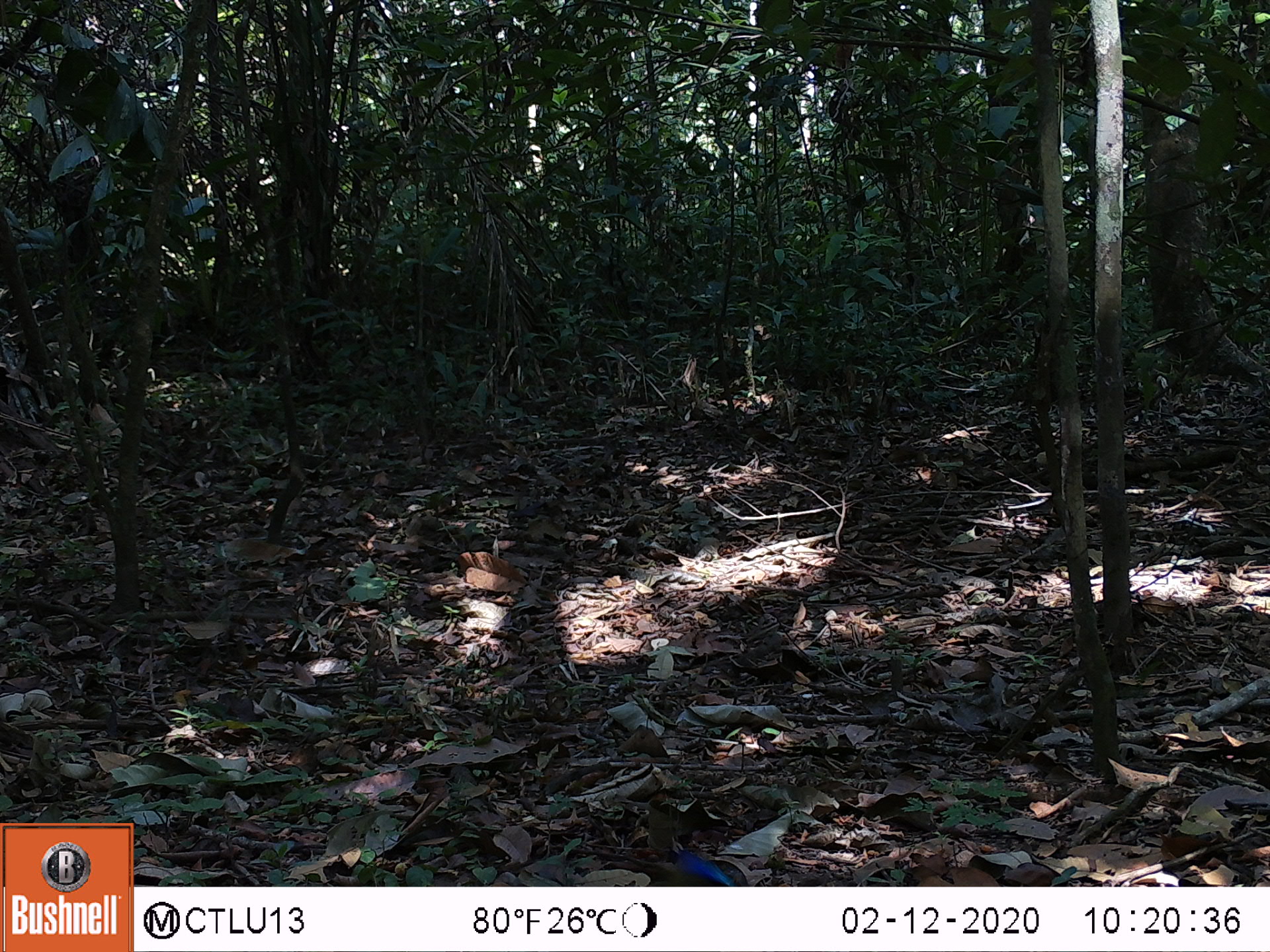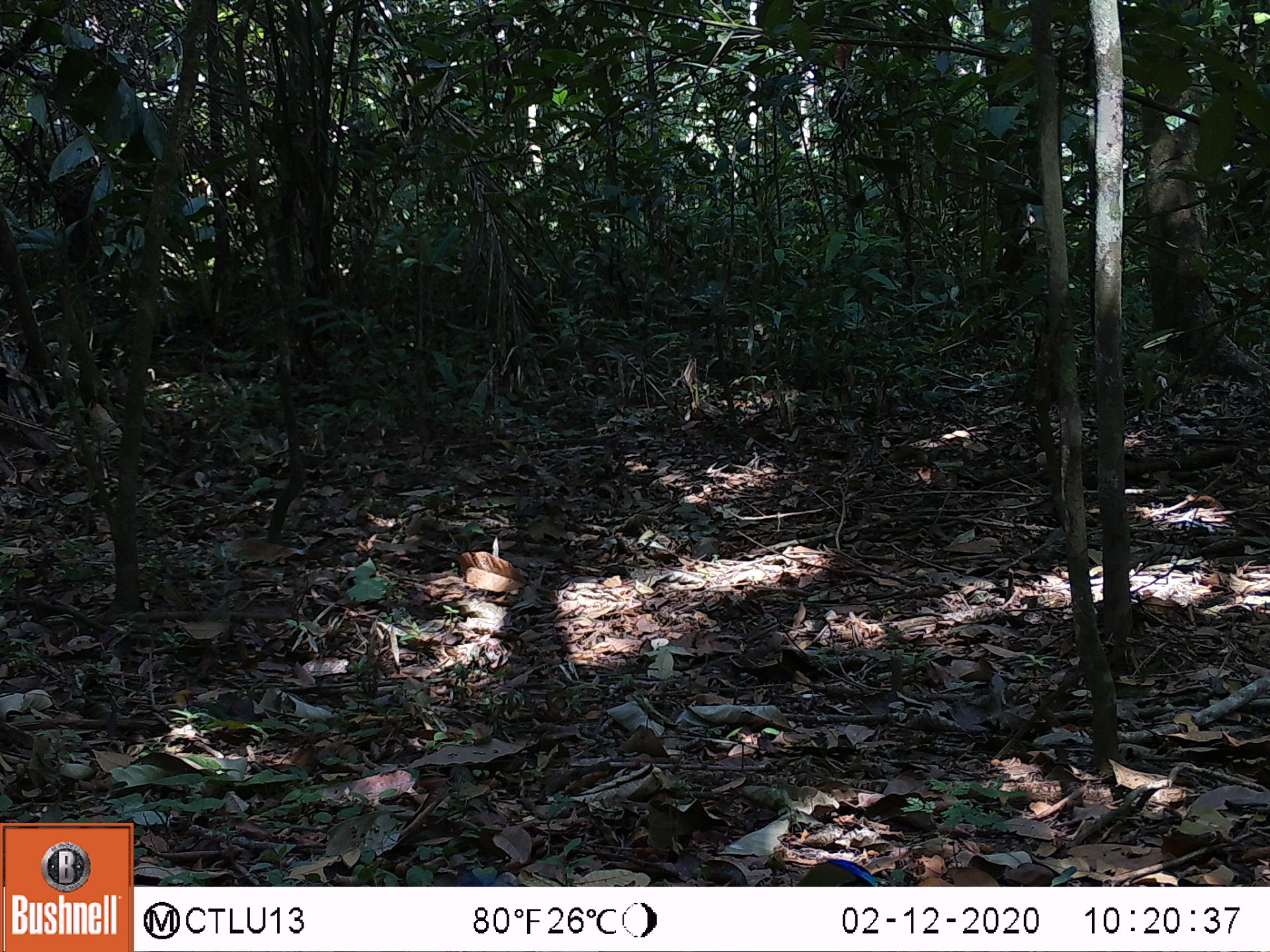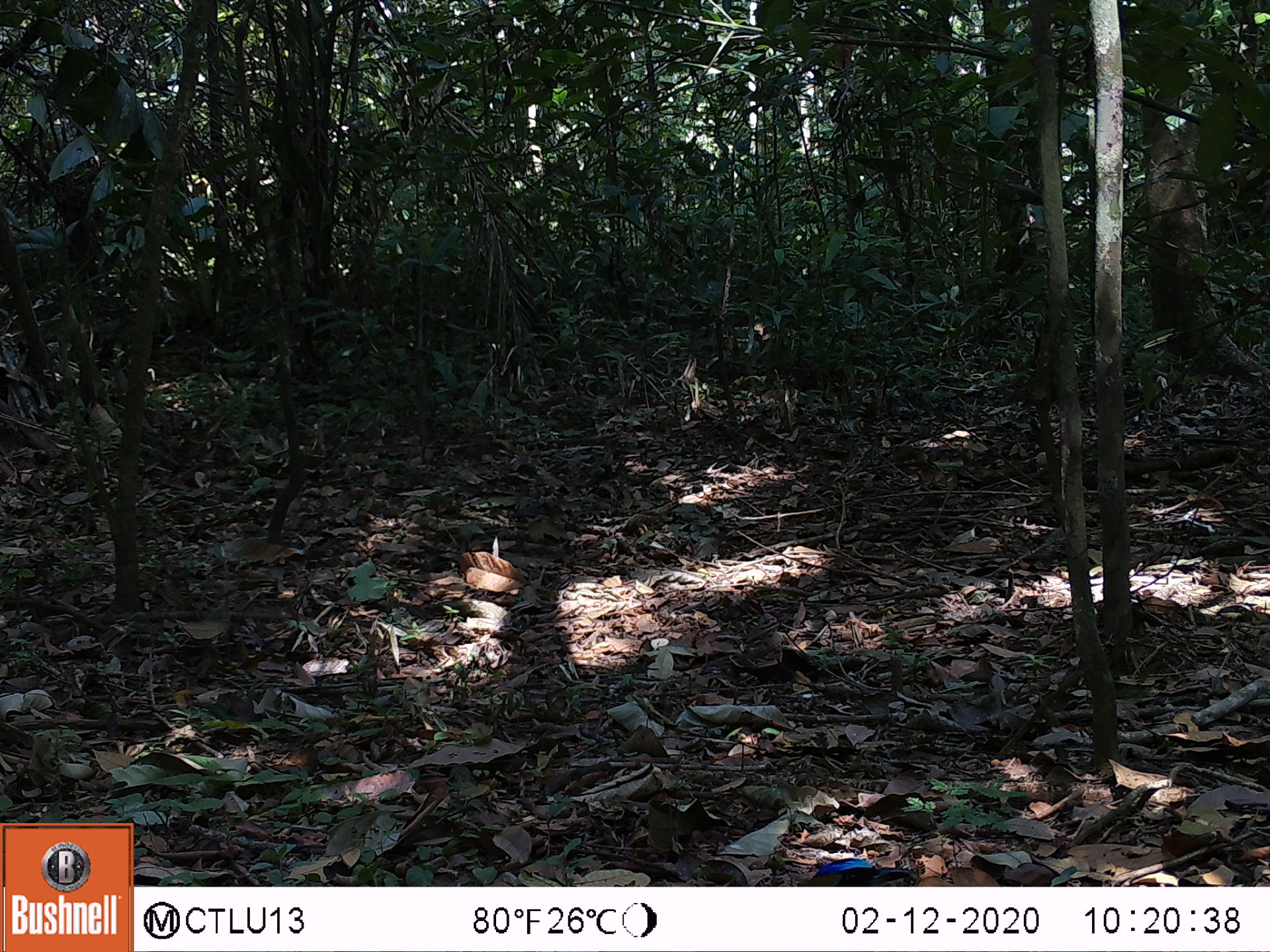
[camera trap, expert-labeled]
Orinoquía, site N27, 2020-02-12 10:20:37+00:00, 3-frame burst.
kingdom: Animalia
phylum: Chordata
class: Aves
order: Coraciiformes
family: Momotidae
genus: Momotus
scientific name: Momotus momota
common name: amazonian motmot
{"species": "amazonian motmot (Momotus momota)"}